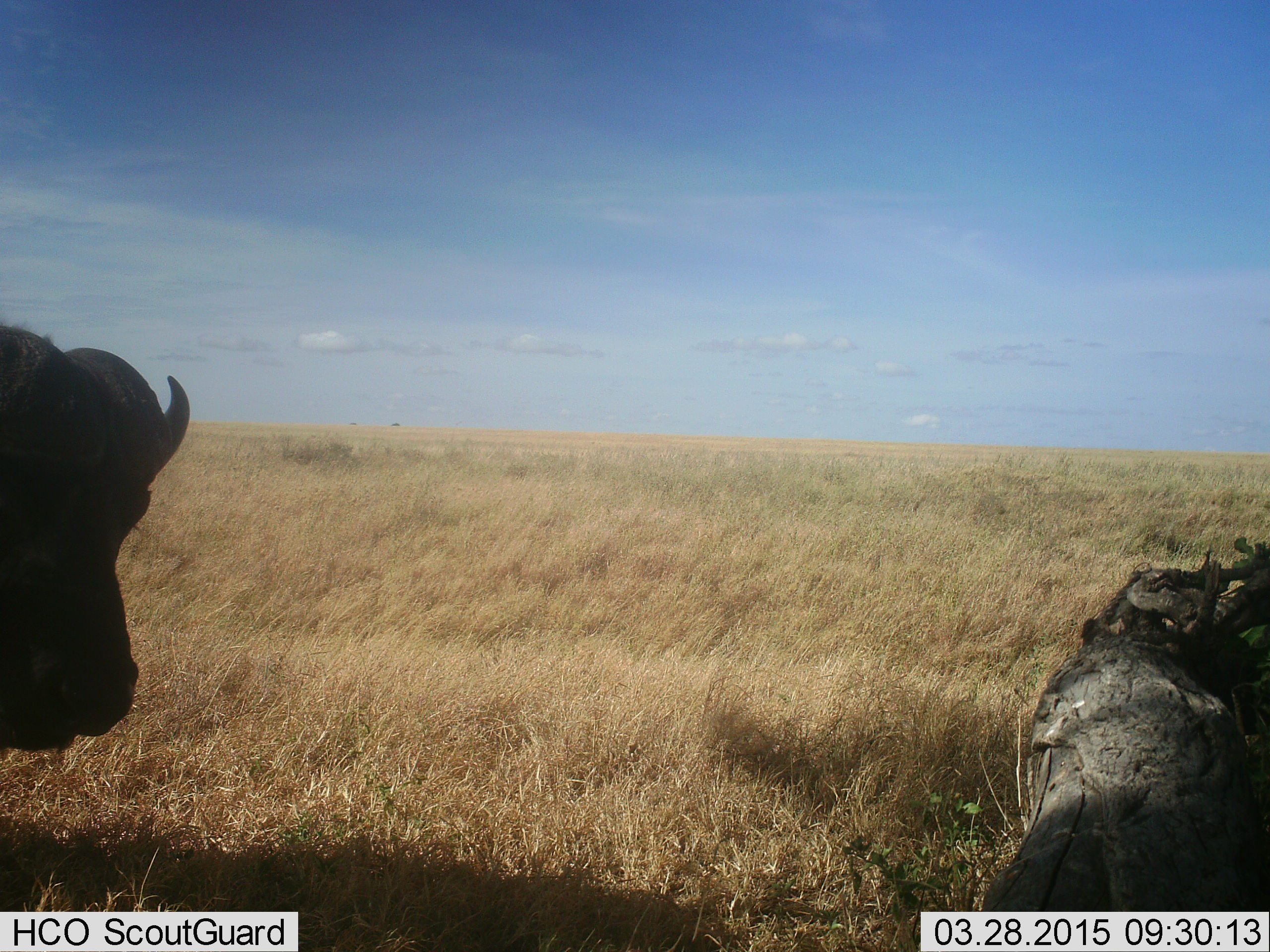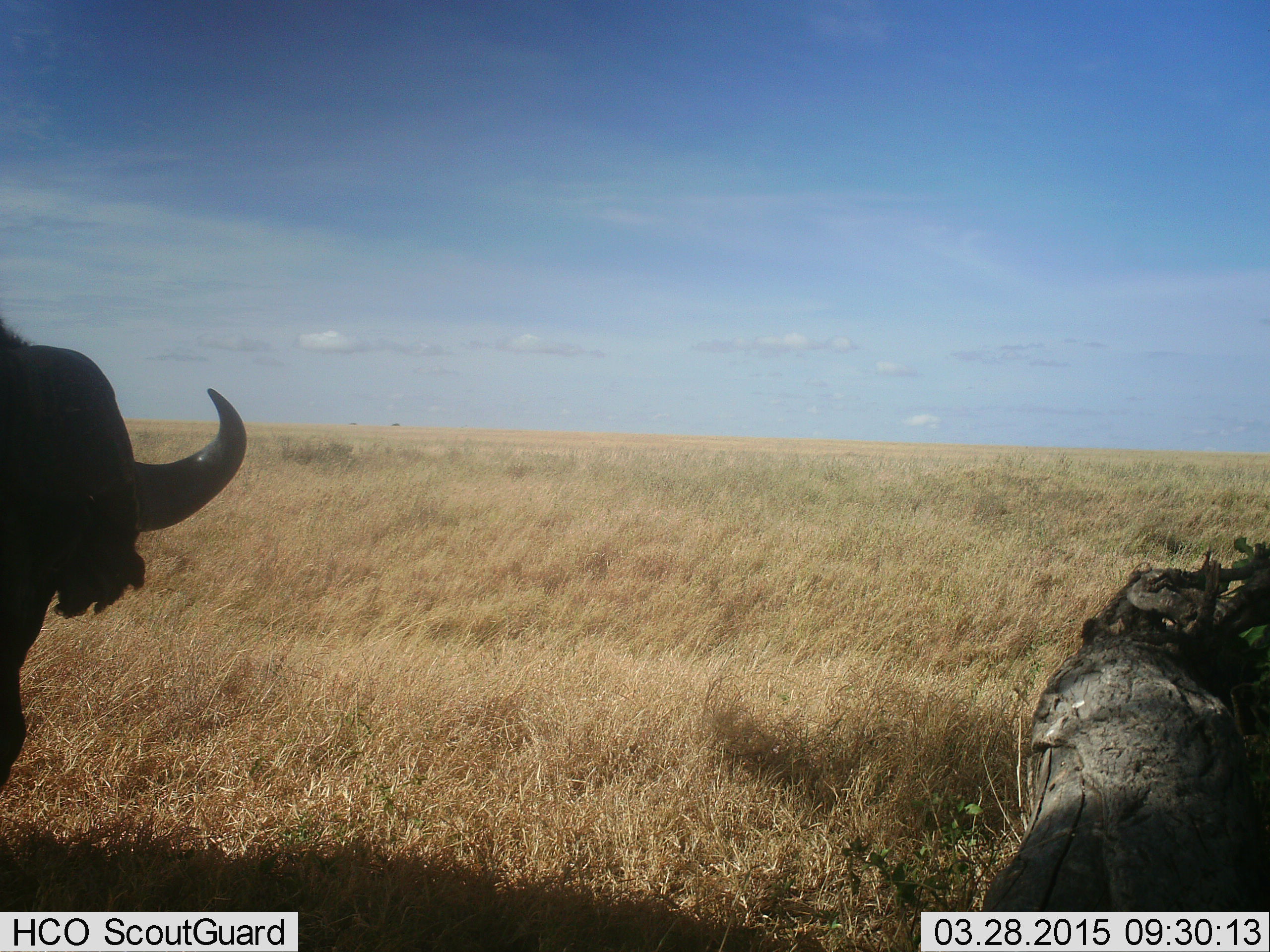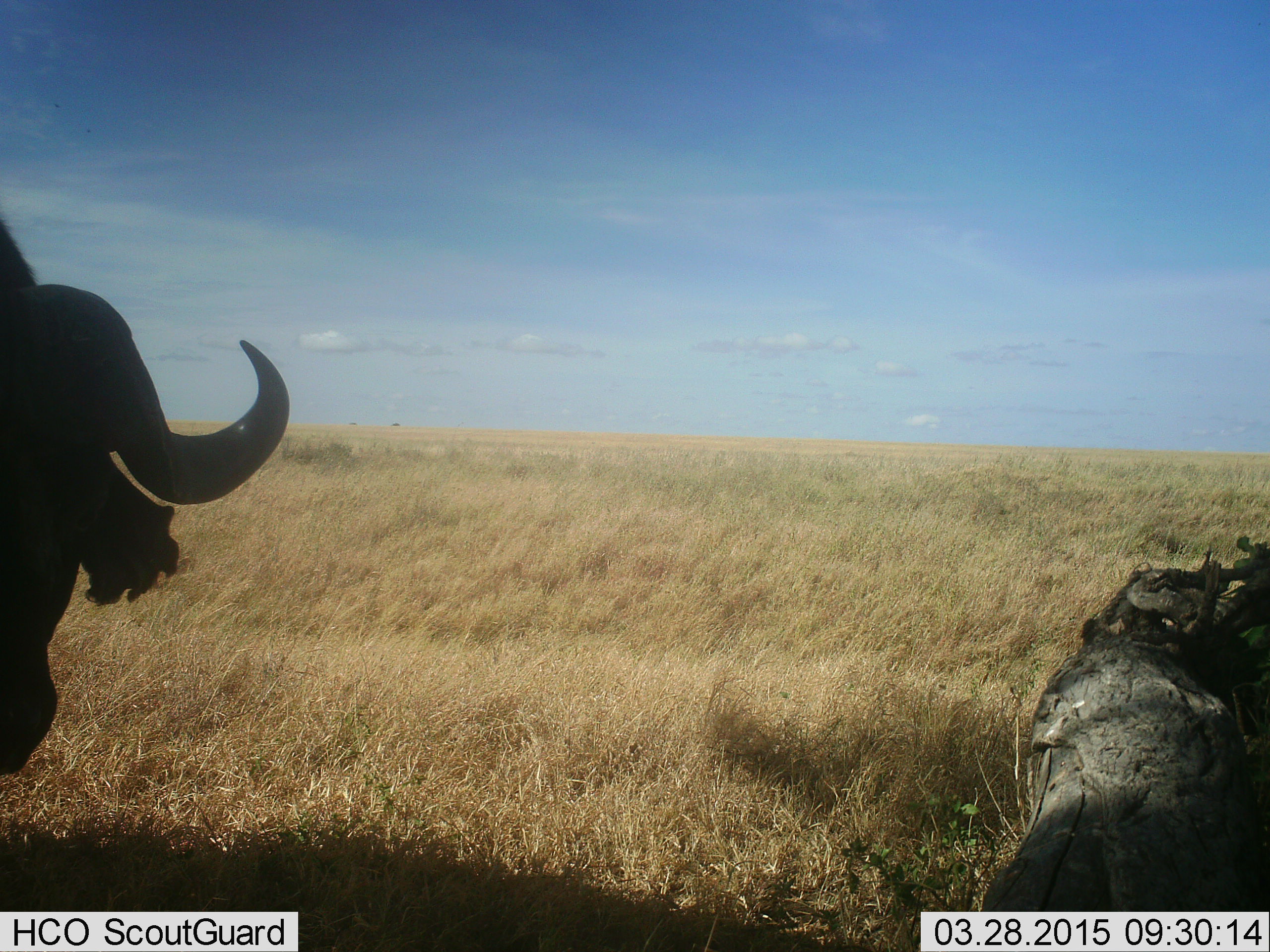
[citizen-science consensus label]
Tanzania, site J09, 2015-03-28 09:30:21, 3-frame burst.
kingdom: Animalia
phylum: Chordata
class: Mammalia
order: Artiodactyla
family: Bovidae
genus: Syncerus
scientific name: Syncerus caffer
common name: cape buffalo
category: buffalo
Buffalo (cape buffalo) (Syncerus caffer), count 1. Behavior (volunteer vote fractions): standing 90%, resting 0%, moving 0%, interacting 10%. Young present (vote fraction): 0%. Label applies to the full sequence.